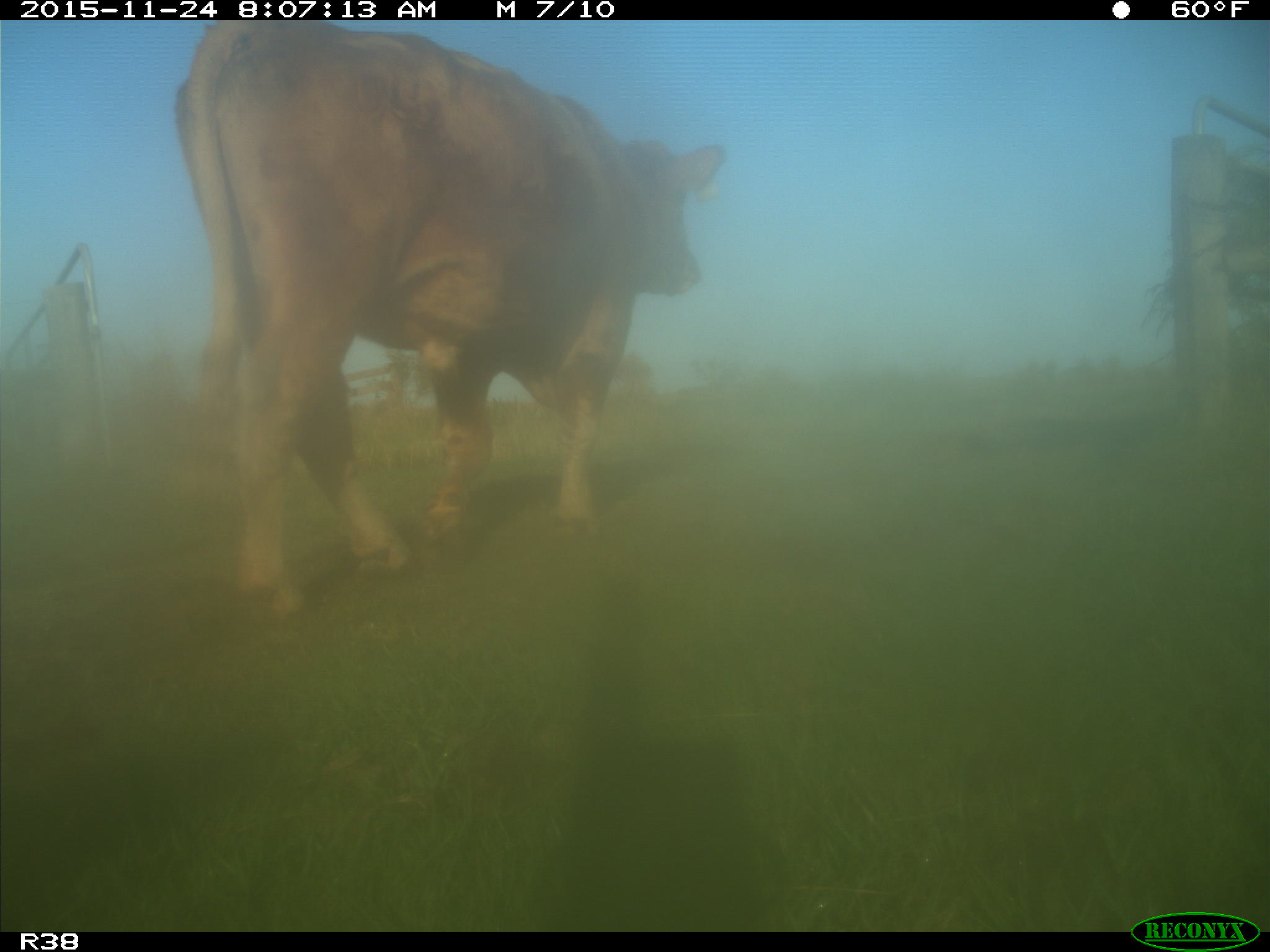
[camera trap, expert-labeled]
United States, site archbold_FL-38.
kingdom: Animalia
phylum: Chordata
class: Mammalia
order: Artiodactyla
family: Bovidae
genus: Bos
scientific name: Bos taurus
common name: domestic cow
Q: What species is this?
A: Bos taurus (domestic cow).